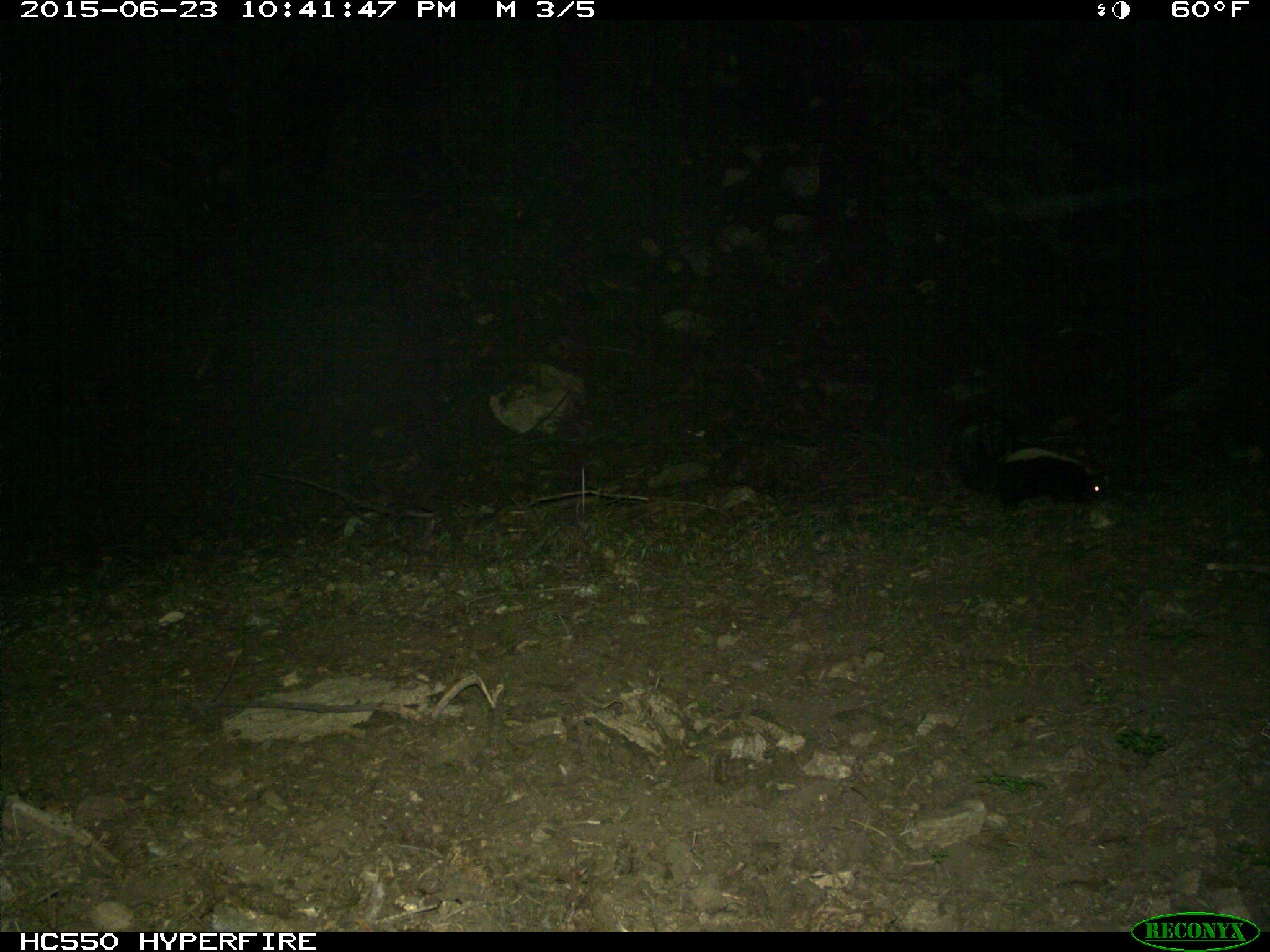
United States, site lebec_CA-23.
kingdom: Animalia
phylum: Chordata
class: Mammalia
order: Carnivora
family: Mephitidae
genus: Mephitis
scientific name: Mephitis mephitis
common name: striped skunk